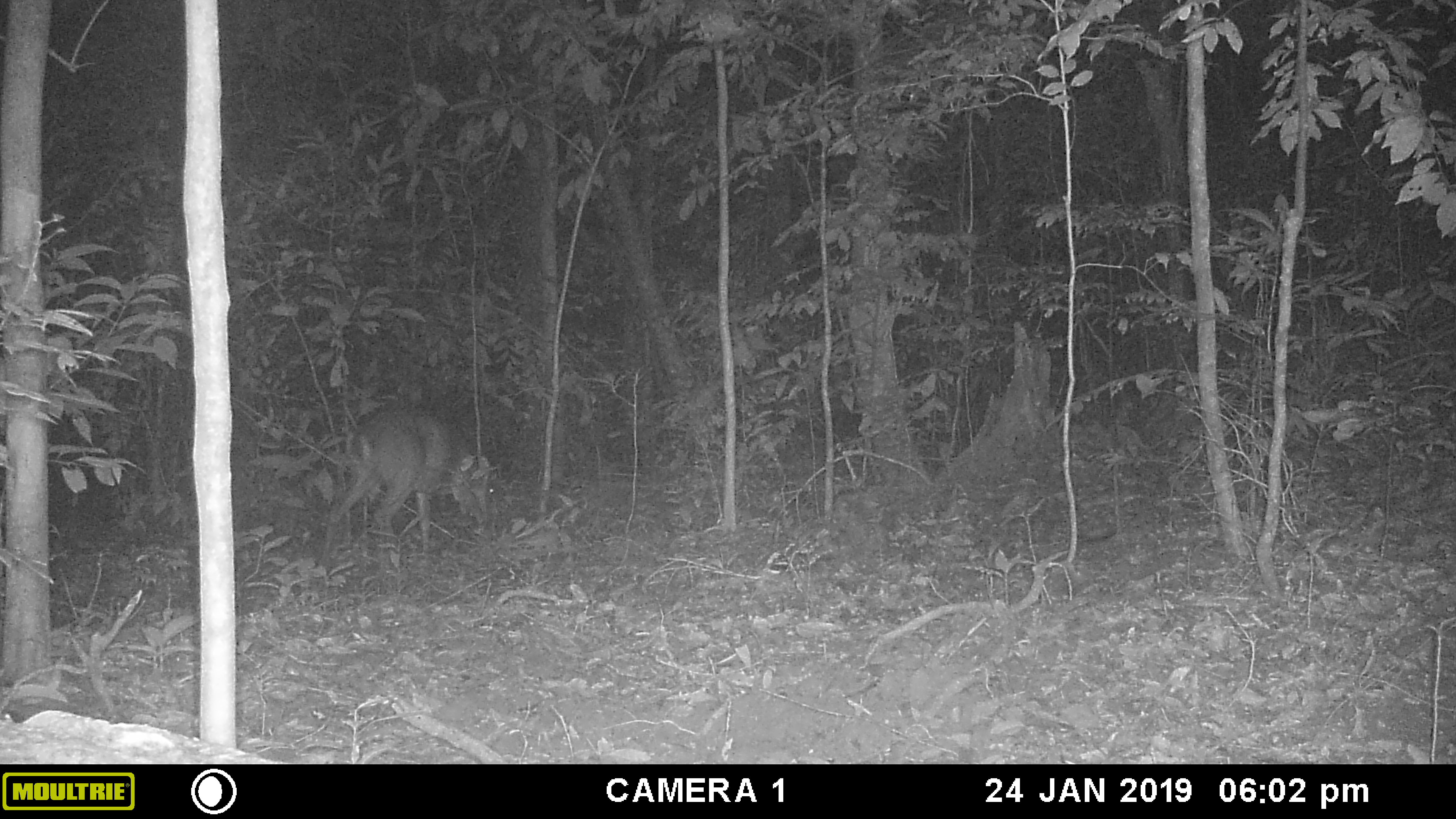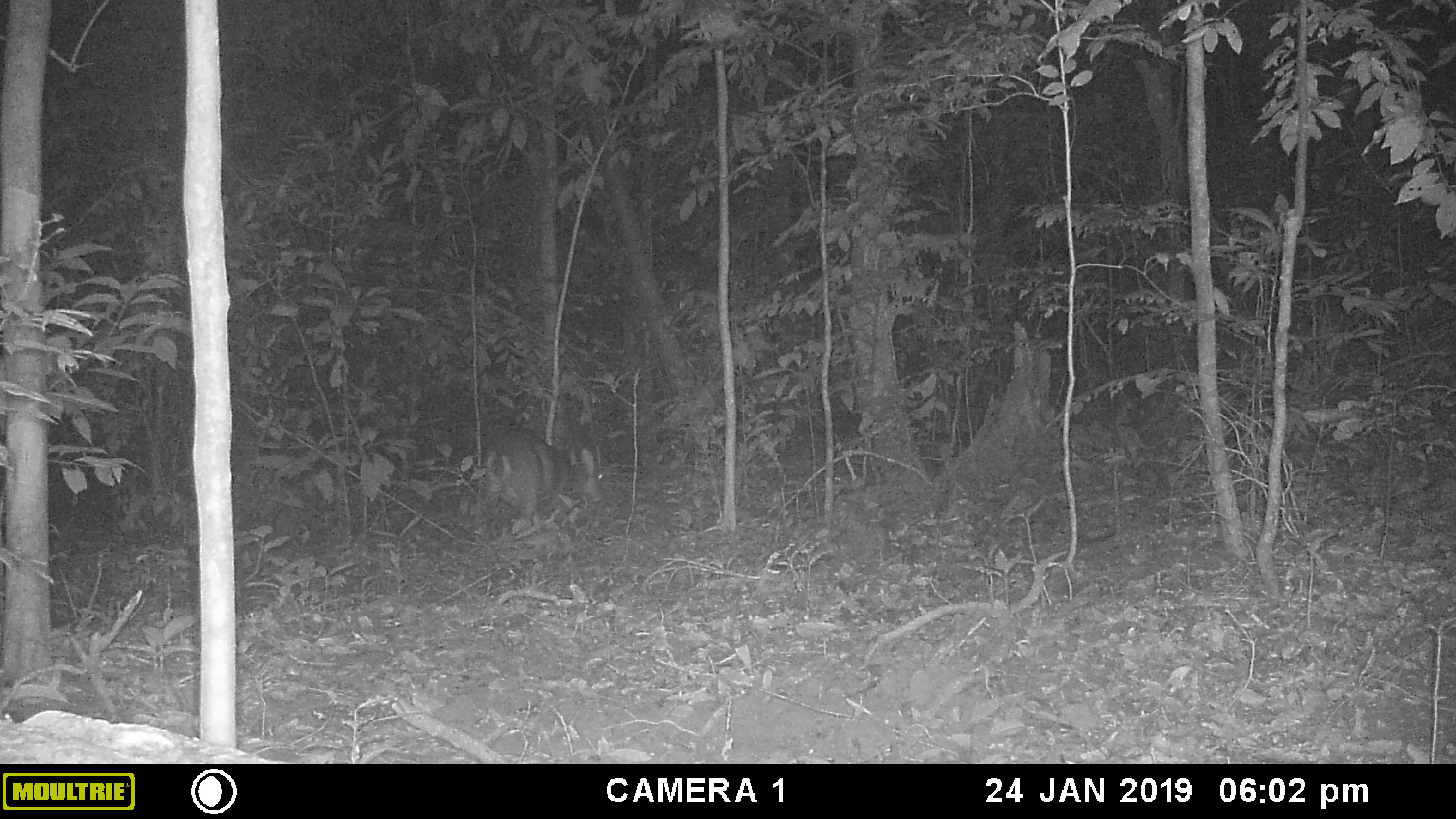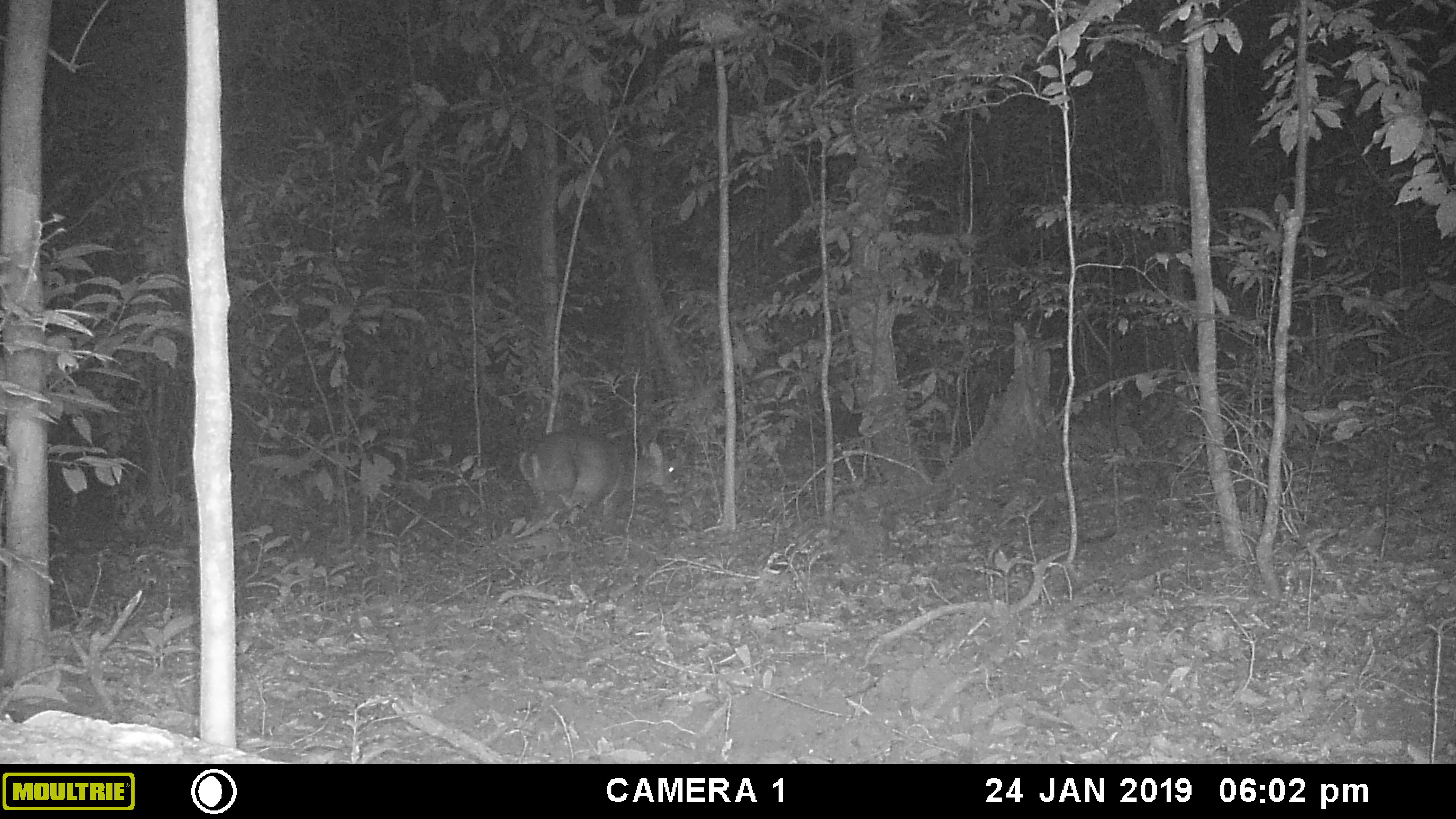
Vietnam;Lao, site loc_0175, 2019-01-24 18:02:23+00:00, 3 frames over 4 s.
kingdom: Animalia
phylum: Chordata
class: Mammalia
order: Artiodactyla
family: Cervidae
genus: Muntiacus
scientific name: Muntiacus vuquangensis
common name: large-antlered muntjac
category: large antlered muntjac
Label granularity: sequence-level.